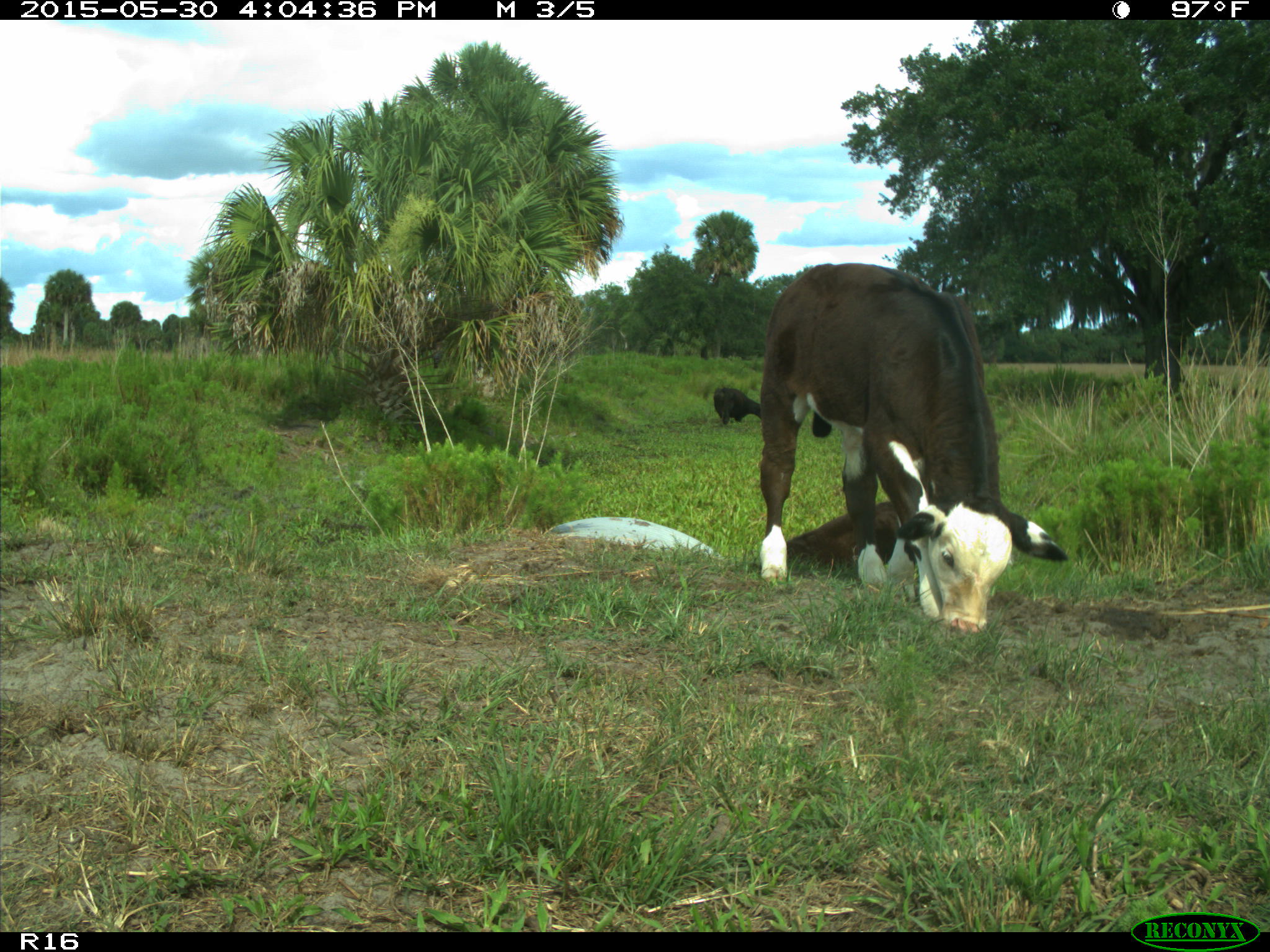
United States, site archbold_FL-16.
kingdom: Animalia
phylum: Chordata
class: Mammalia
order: Artiodactyla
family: Bovidae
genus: Bos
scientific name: Bos taurus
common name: domestic cow